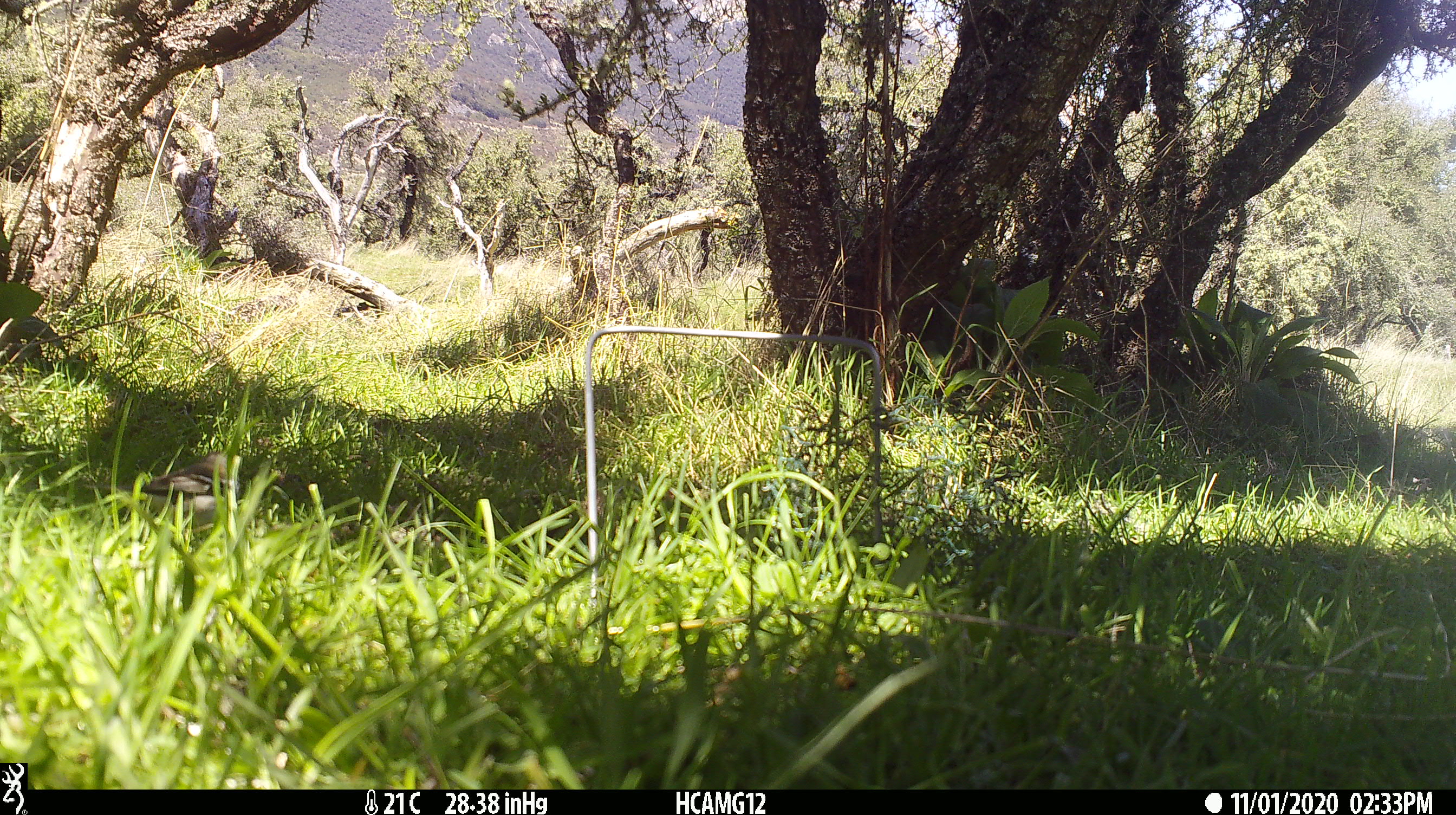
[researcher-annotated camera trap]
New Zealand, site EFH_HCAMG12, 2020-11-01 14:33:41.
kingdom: Animalia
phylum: Chordata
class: Aves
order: Passeriformes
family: Fringillidae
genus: Fringilla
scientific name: Fringilla coelebs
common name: common chaffinch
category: chaffinch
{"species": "chaffinch (common chaffinch) (Fringilla coelebs)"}